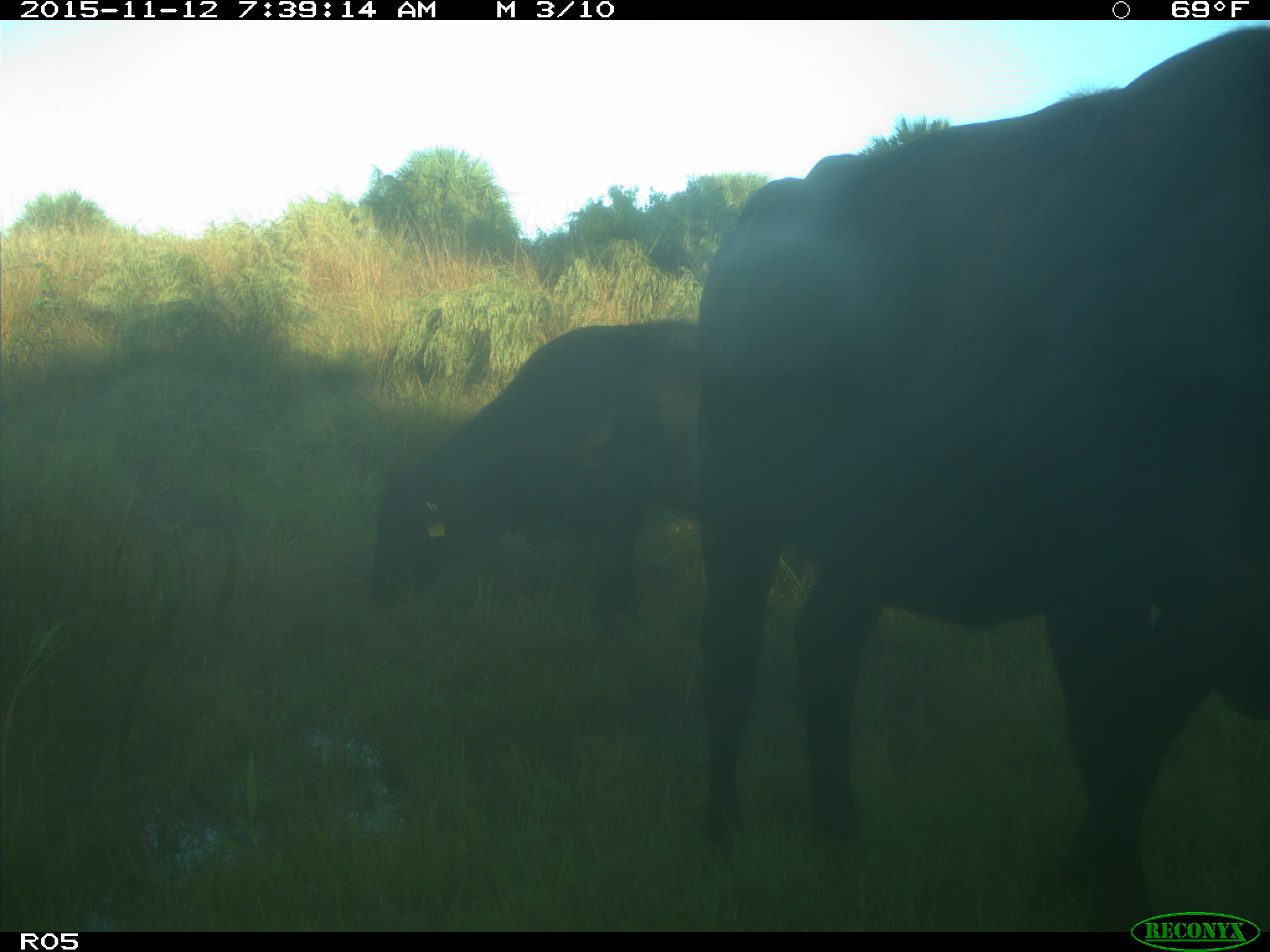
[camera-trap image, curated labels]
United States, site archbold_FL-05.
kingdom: Animalia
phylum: Chordata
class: Mammalia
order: Artiodactyla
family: Bovidae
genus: Bos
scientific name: Bos taurus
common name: domestic cow